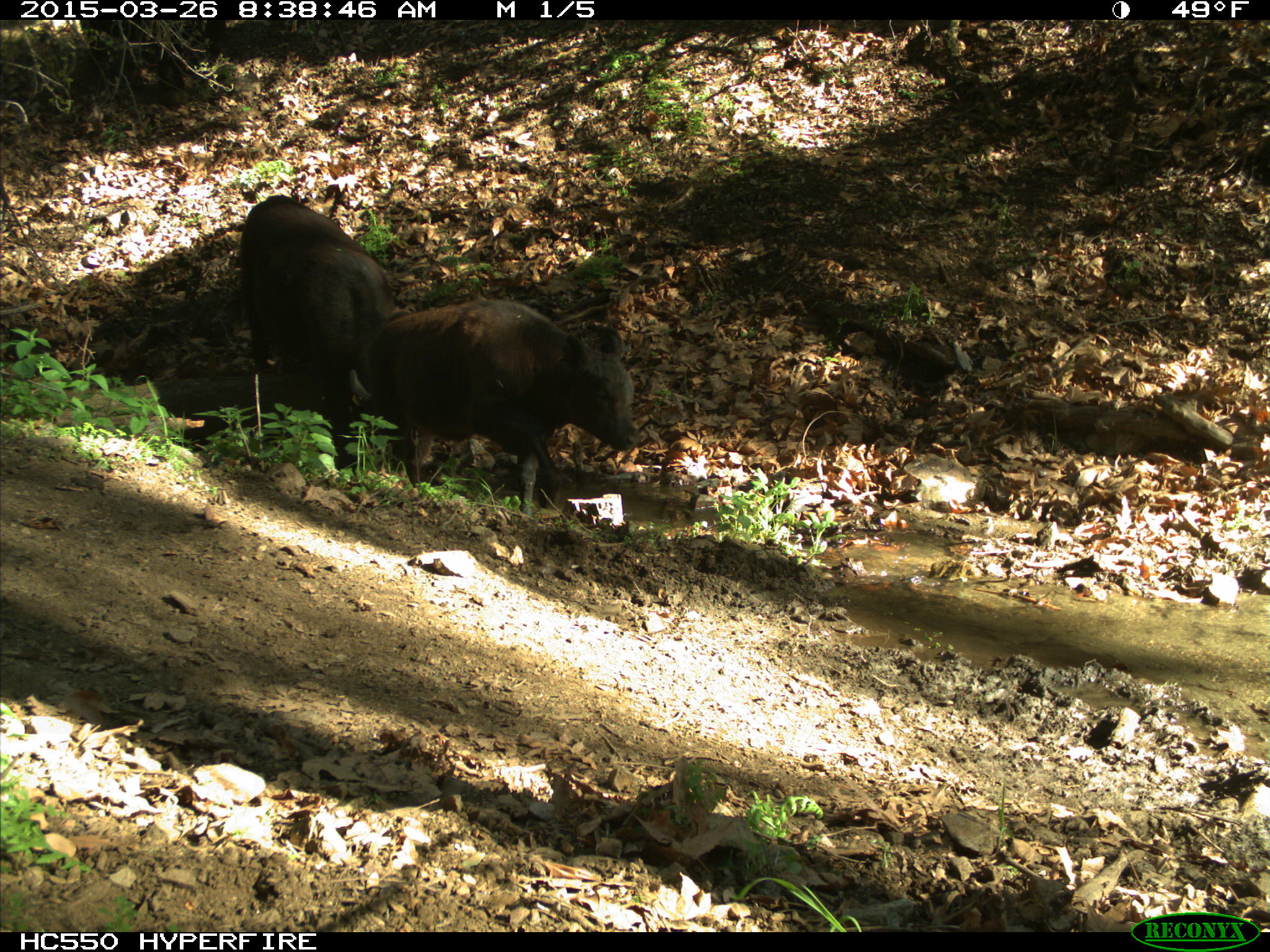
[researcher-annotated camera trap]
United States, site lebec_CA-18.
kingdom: Animalia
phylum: Chordata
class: Mammalia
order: Artiodactyla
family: Bovidae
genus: Bos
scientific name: Bos taurus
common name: domestic cow